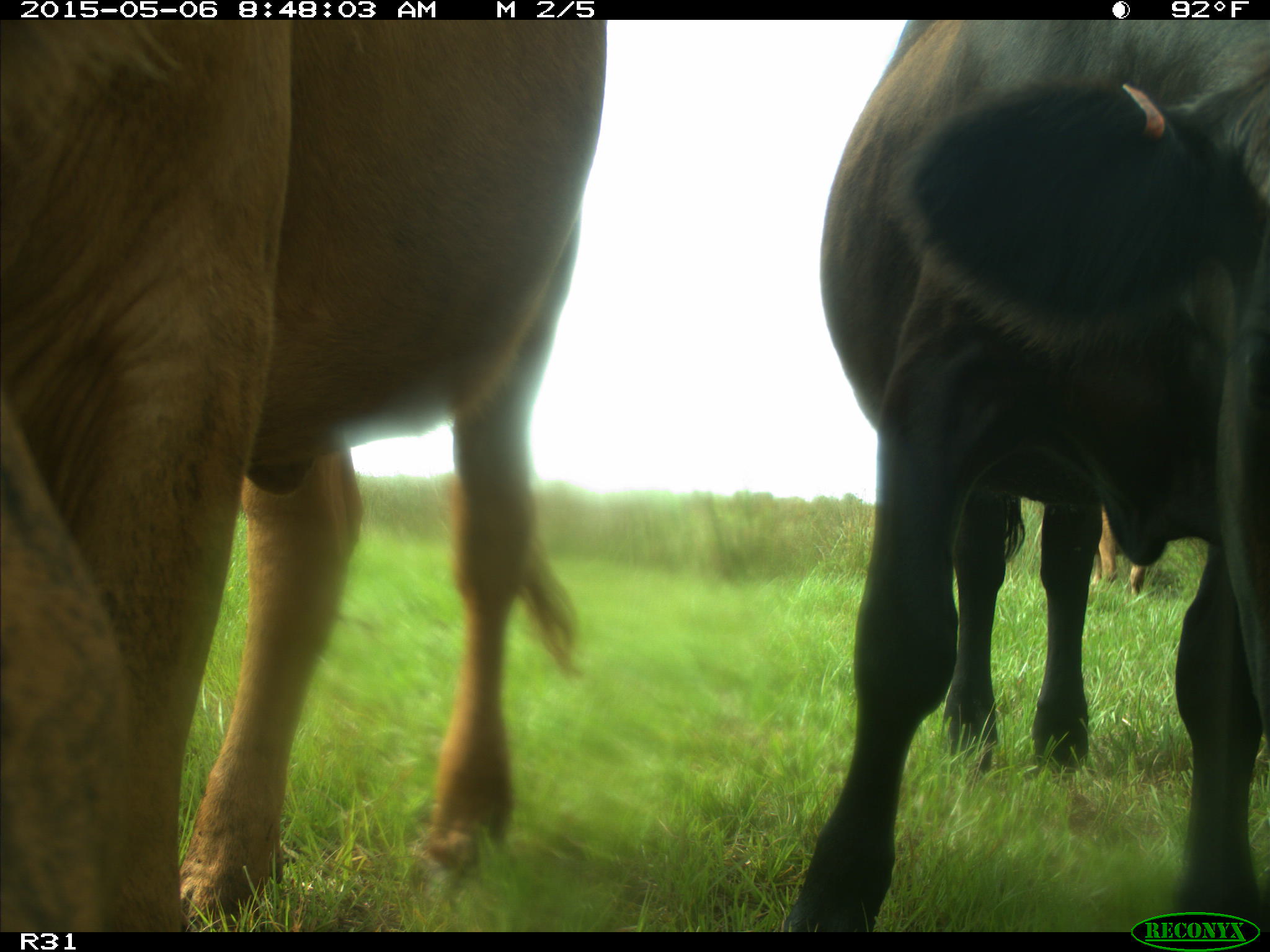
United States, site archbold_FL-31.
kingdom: Animalia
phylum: Chordata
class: Mammalia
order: Artiodactyla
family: Bovidae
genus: Bos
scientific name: Bos taurus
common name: domestic cow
Bos taurus (domestic cow).